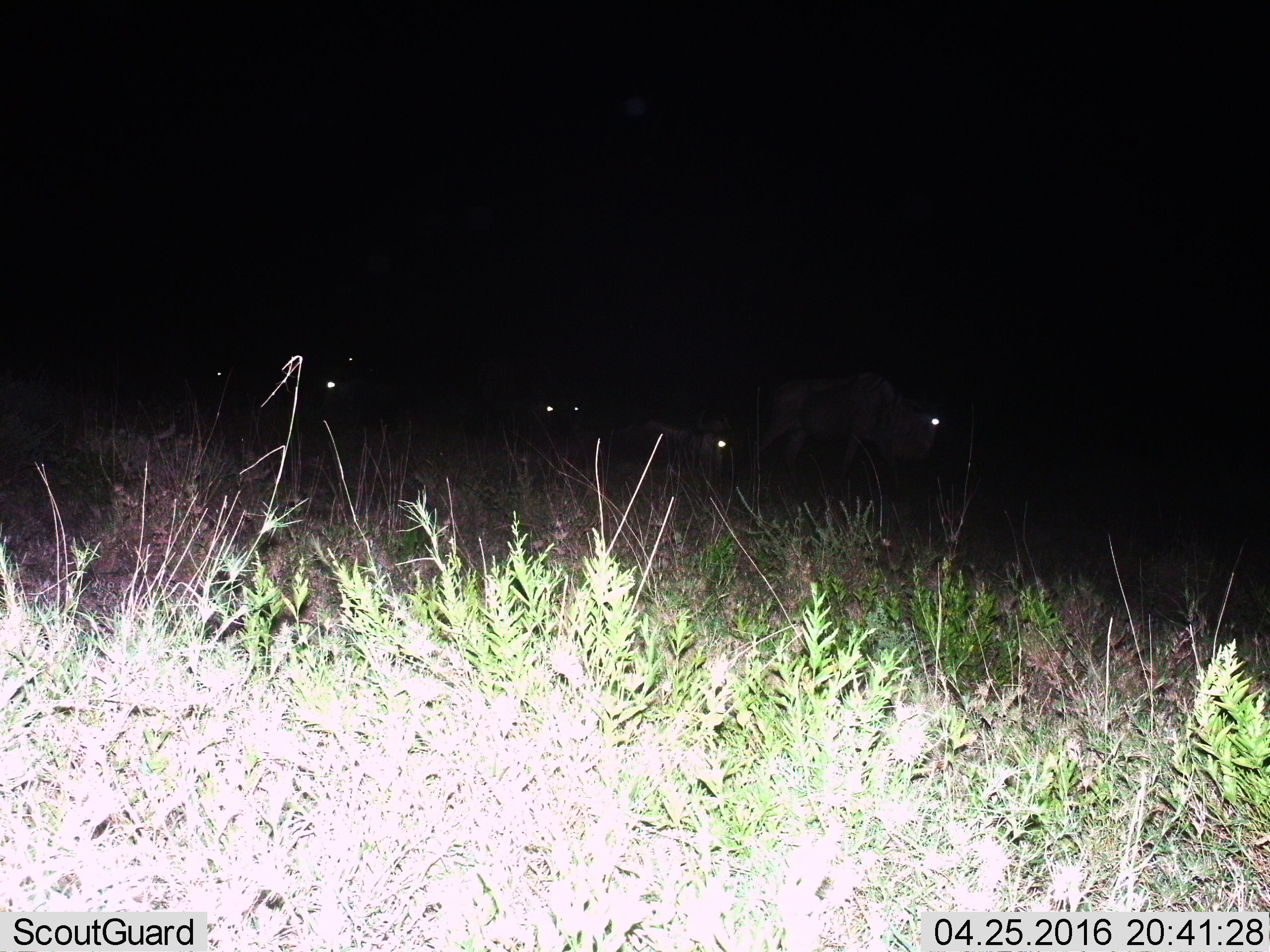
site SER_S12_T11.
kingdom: Animalia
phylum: Chordata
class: Mammalia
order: Artiodactyla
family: Bovidae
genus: Connochaetes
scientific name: Connochaetes taurinus taurinus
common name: blue wildebeest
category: wildebeestblue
Wildebeestblue (blue wildebeest) (Connochaetes taurinus taurinus), count 6. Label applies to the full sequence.